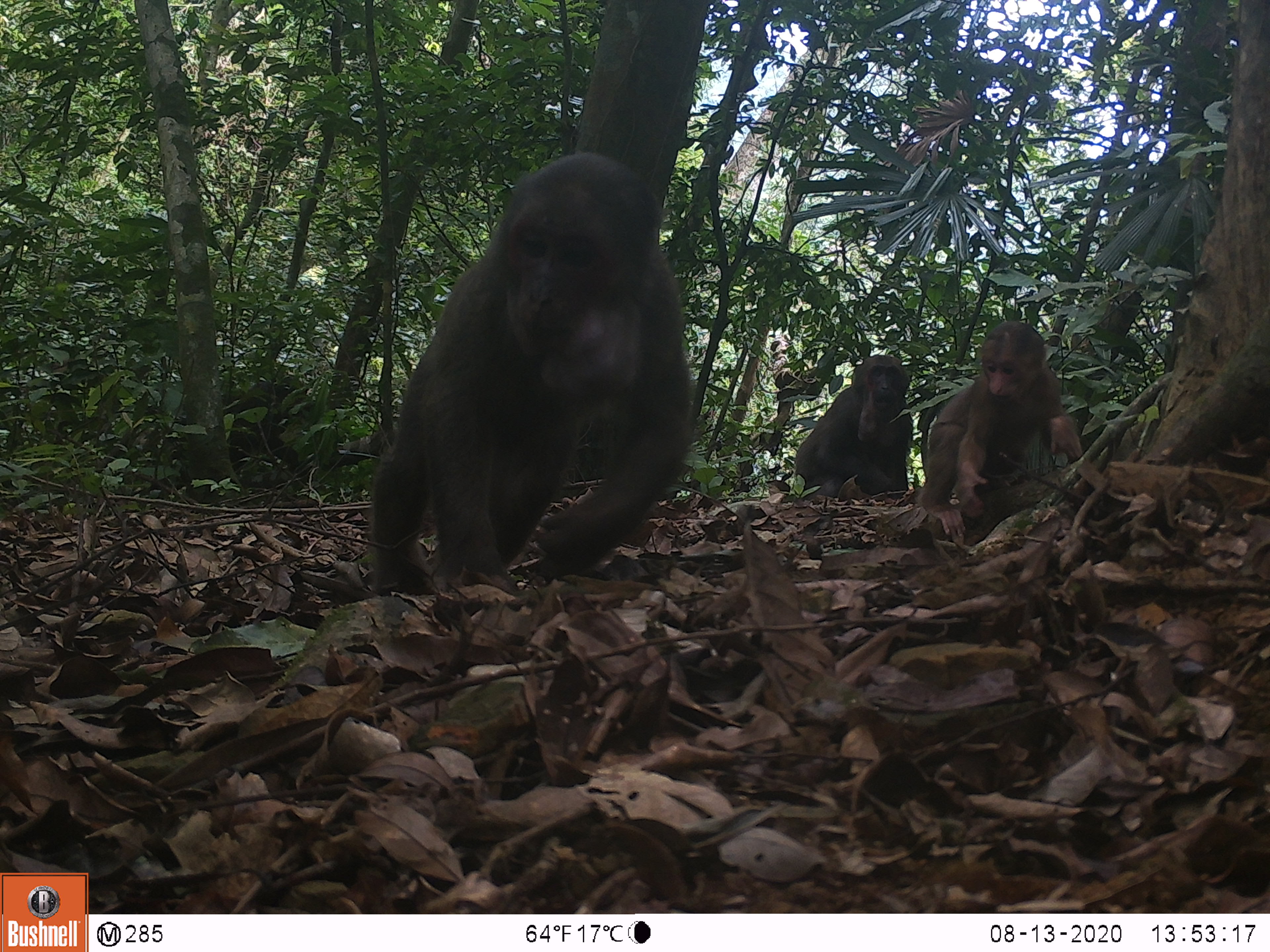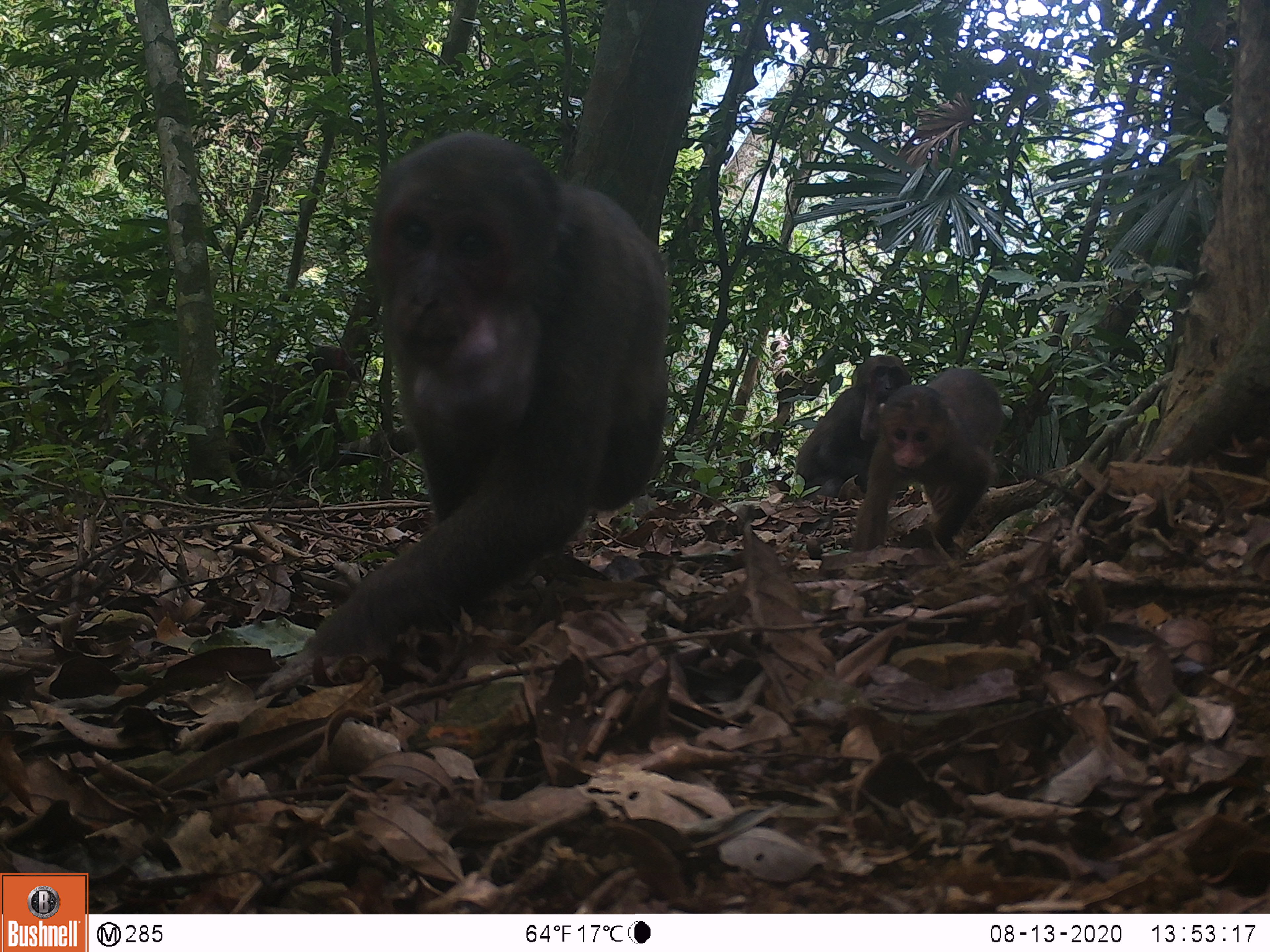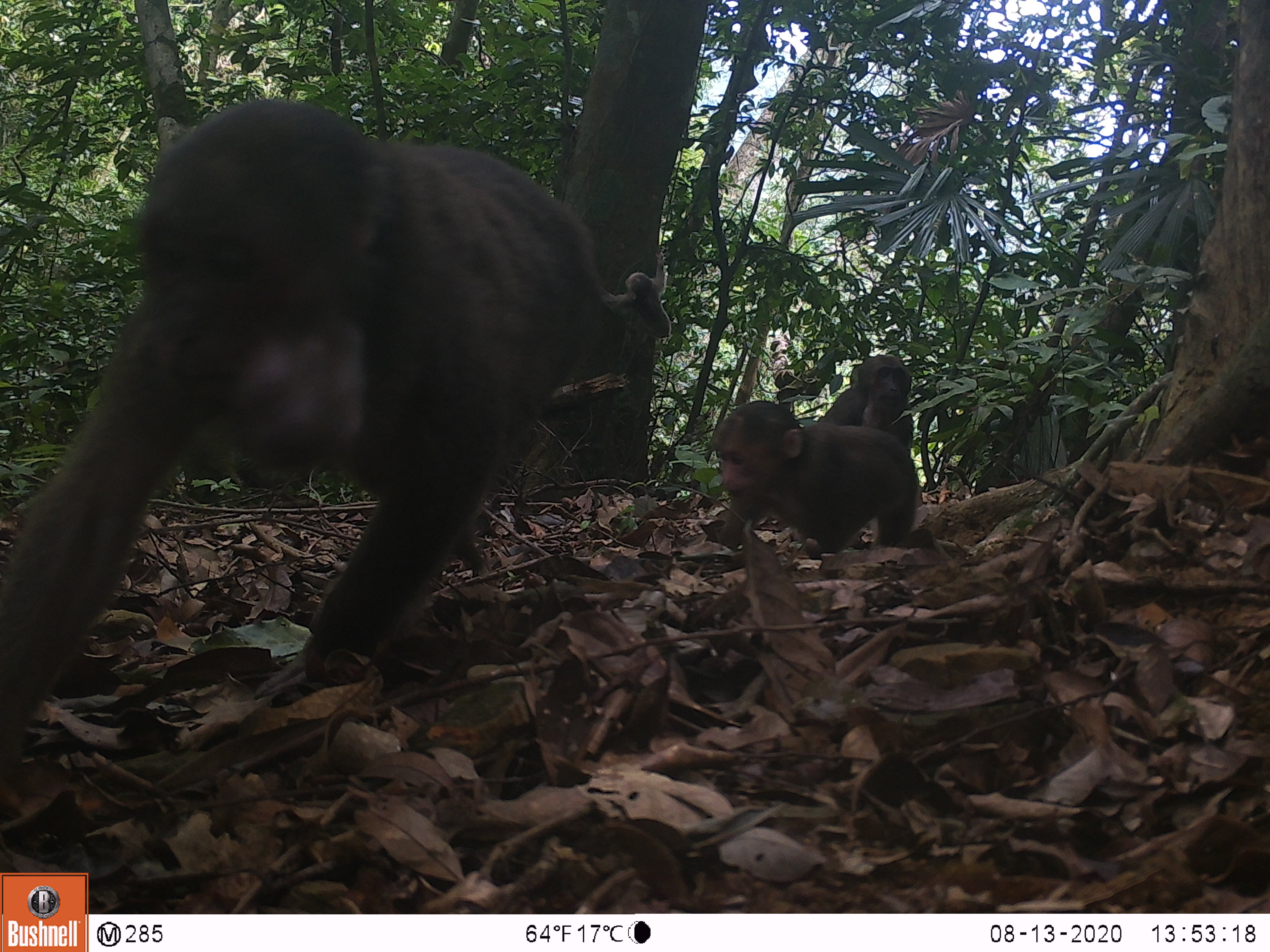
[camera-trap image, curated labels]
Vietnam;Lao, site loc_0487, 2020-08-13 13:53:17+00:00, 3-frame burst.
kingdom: Animalia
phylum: Chordata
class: Mammalia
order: Primates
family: Cercopithecidae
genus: Macaca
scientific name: Macaca arctoides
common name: stump-tailed macaque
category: stump tailed macaque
Stump tailed macaque (stump-tailed macaque) (Macaca arctoides). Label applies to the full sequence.